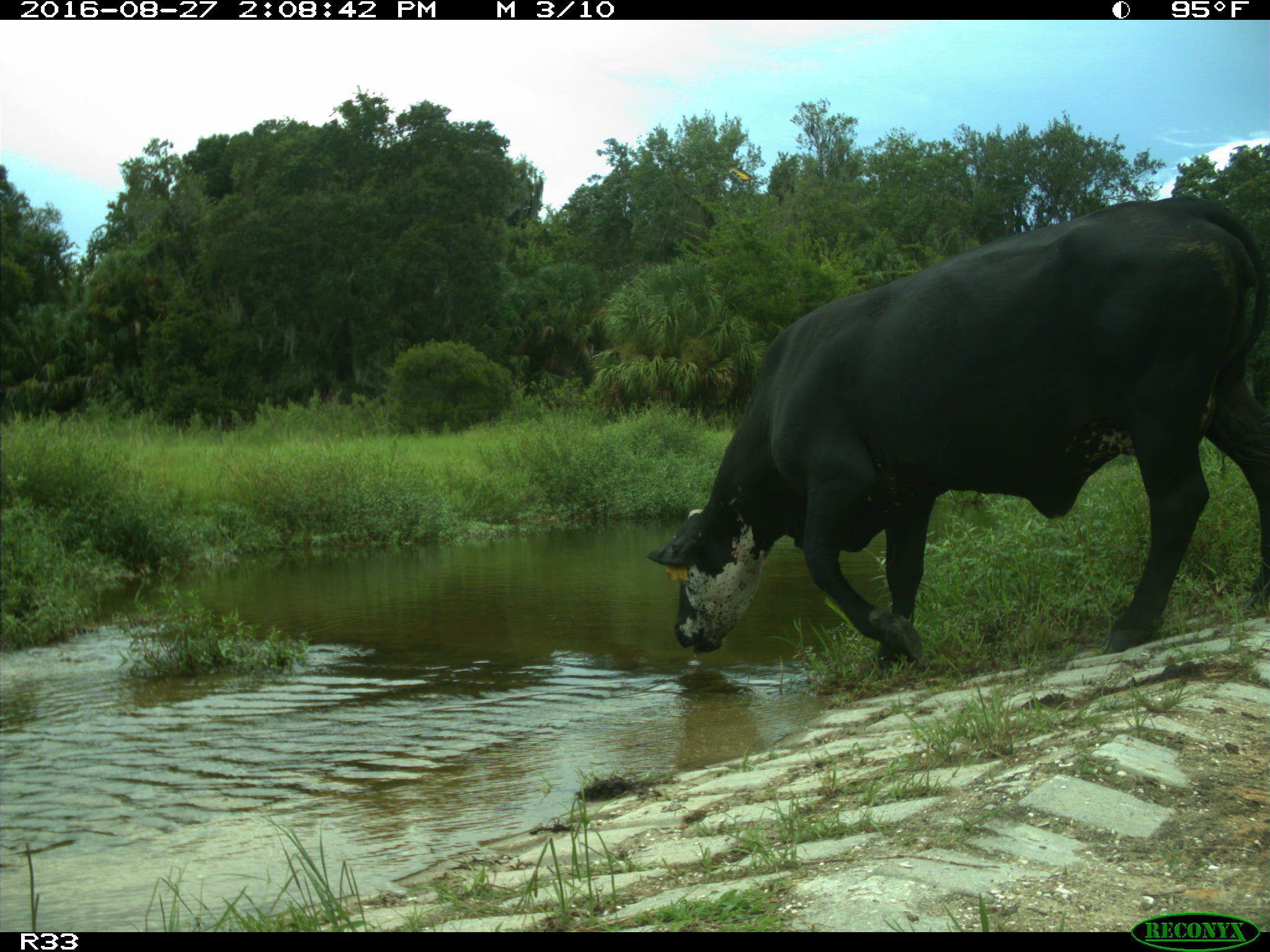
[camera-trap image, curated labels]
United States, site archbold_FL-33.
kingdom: Animalia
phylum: Chordata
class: Mammalia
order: Artiodactyla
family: Bovidae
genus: Bos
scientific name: Bos taurus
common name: domestic cow